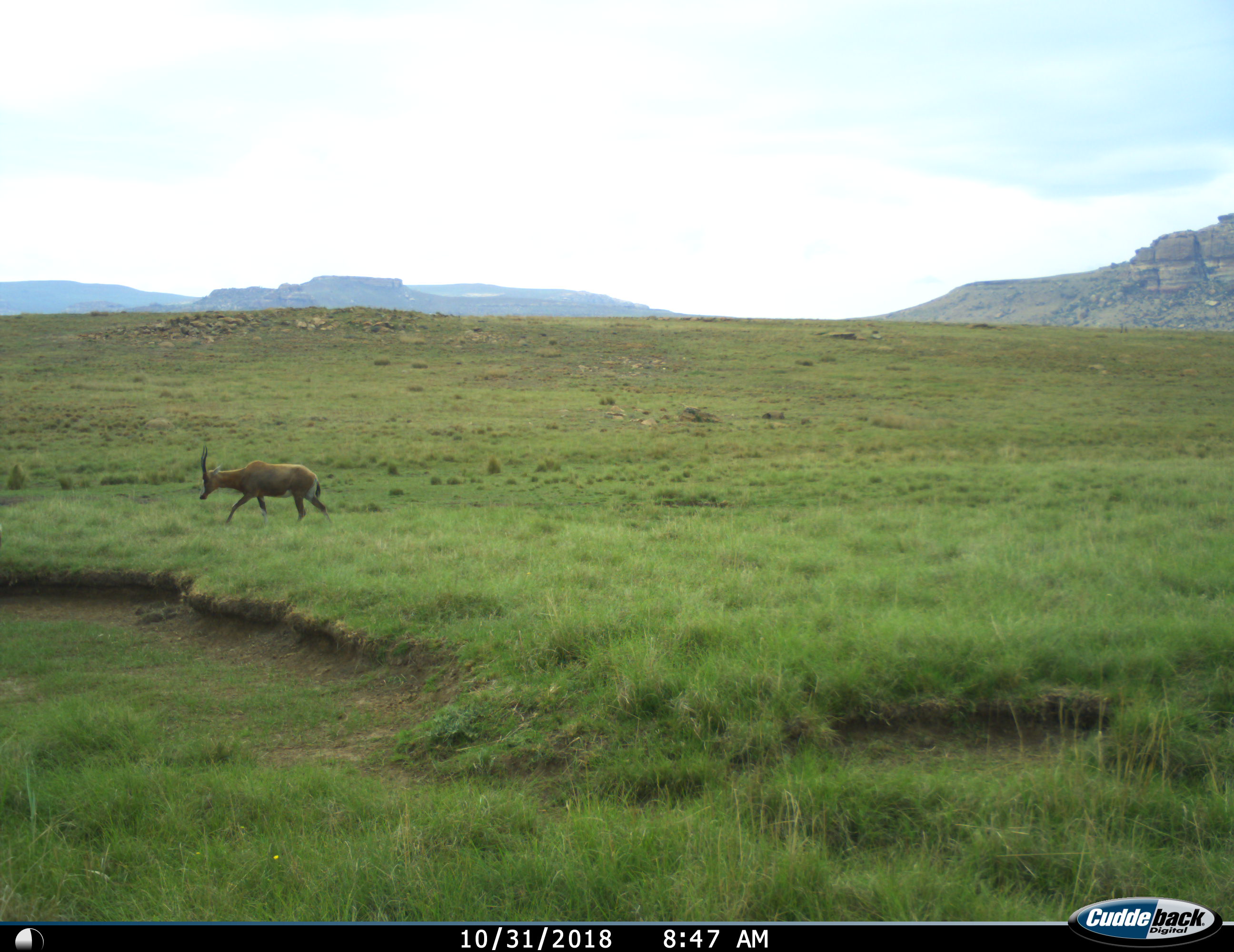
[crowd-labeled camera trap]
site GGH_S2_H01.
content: unidentified animal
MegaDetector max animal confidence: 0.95